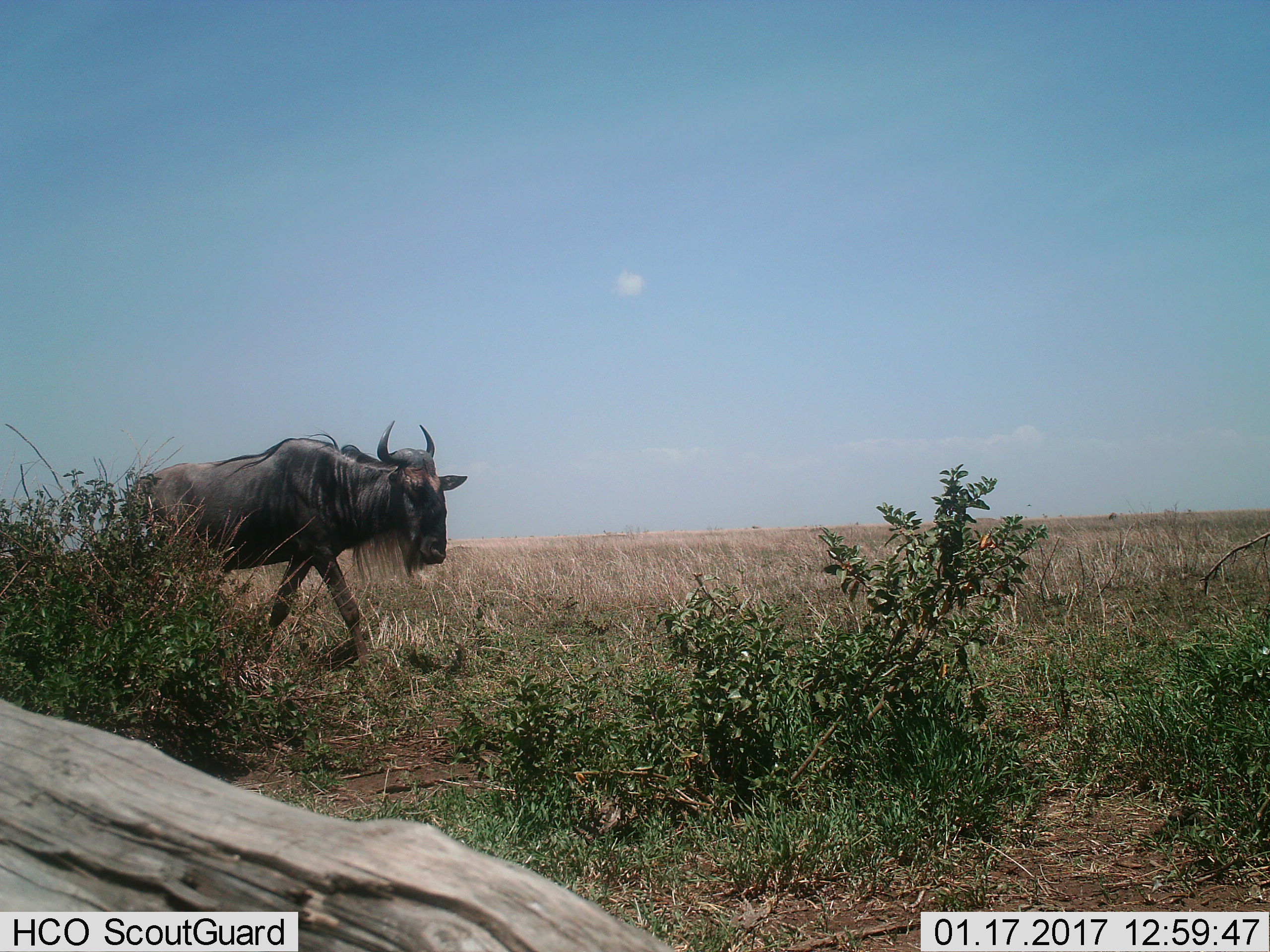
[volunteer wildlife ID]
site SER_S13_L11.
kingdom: Animalia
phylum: Chordata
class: Mammalia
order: Artiodactyla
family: Bovidae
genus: Connochaetes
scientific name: Connochaetes taurinus taurinus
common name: blue wildebeest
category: wildebeestblue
Wildebeestblue (blue wildebeest) (Connochaetes taurinus taurinus), count 1. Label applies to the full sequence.